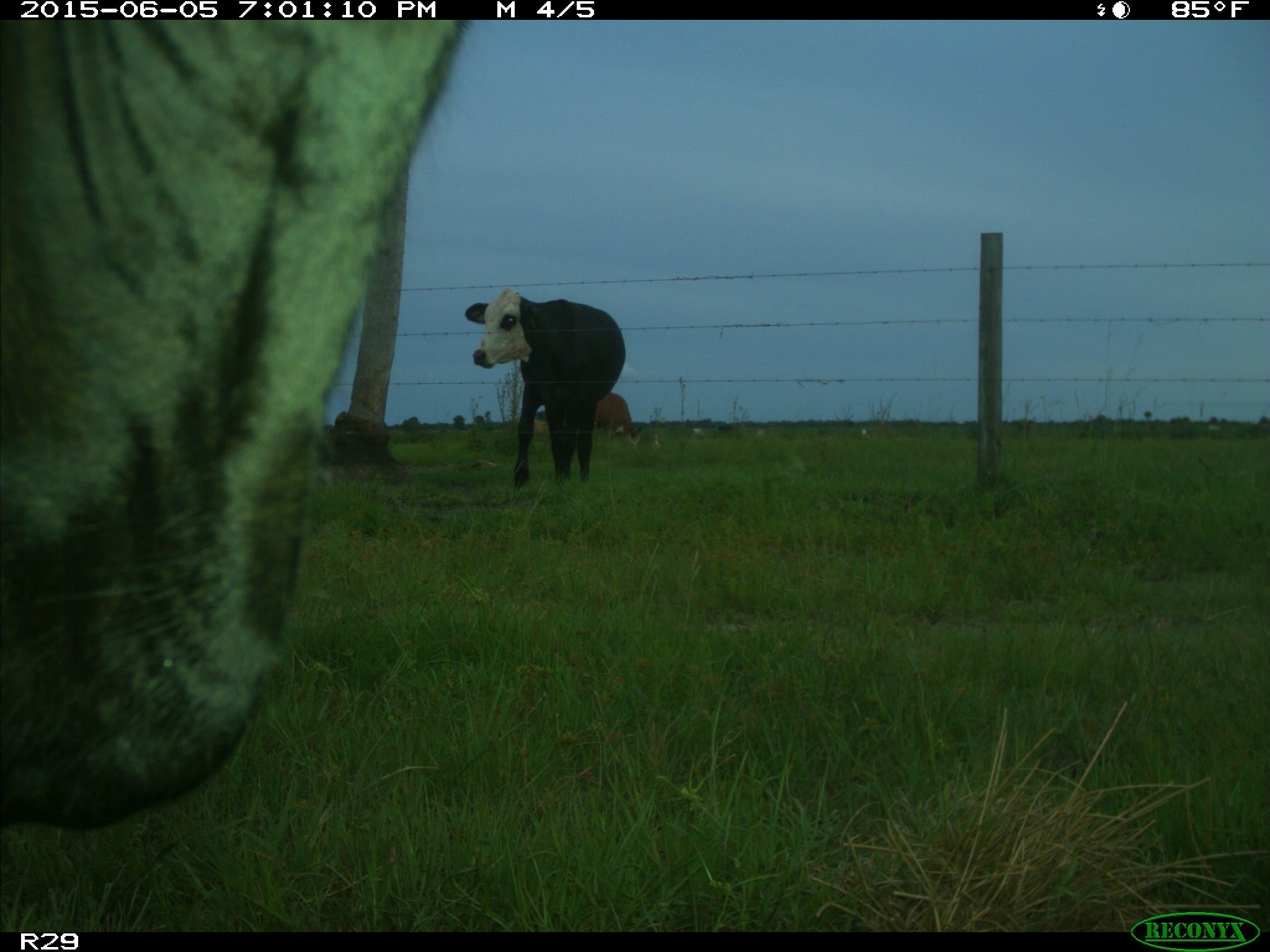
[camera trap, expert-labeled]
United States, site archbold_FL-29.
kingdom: Animalia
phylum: Chordata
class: Mammalia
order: Artiodactyla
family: Bovidae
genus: Bos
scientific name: Bos taurus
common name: domestic cow